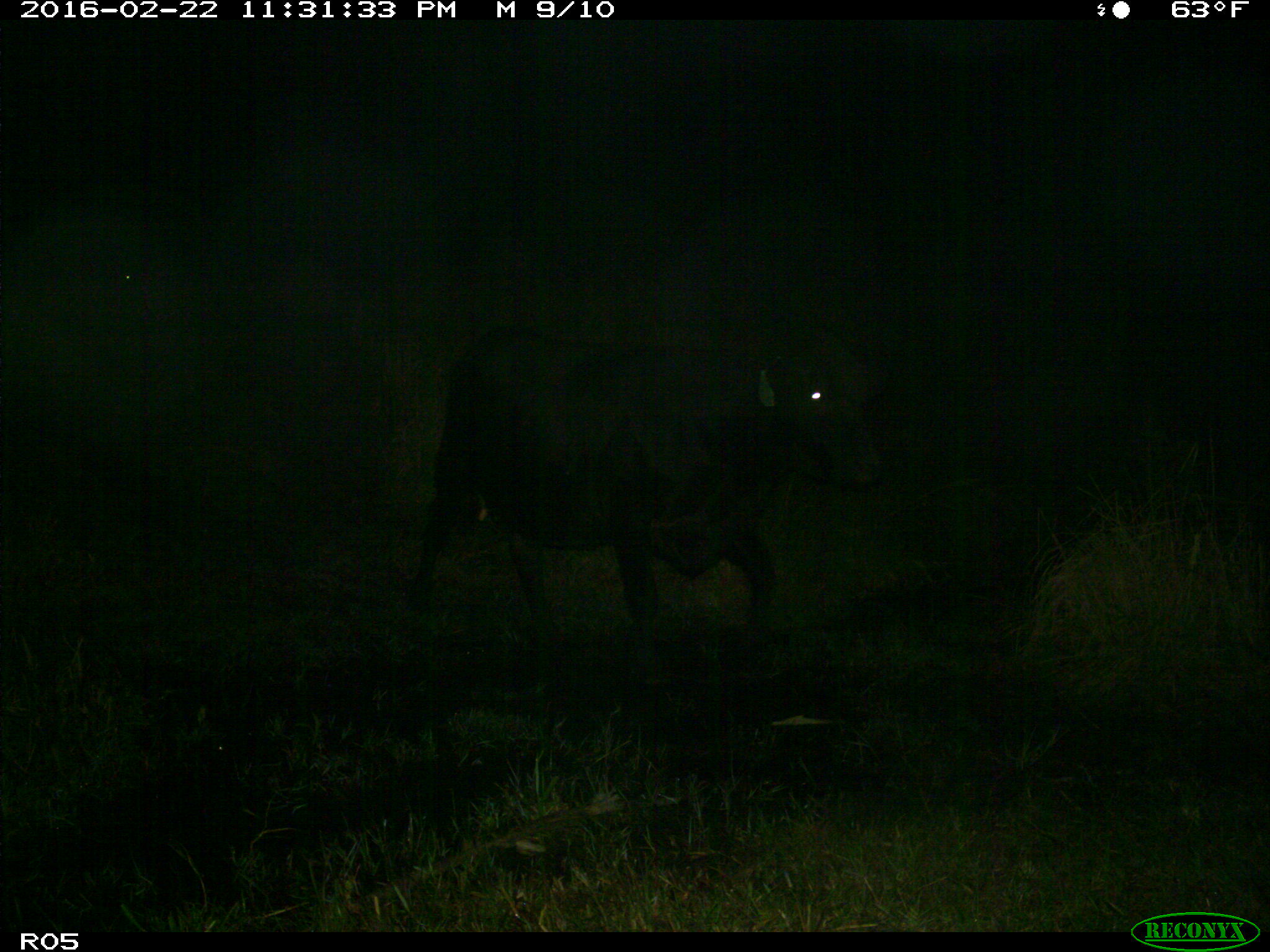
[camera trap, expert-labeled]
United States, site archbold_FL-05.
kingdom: Animalia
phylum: Chordata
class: Mammalia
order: Artiodactyla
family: Bovidae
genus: Bos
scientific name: Bos taurus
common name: domestic cow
Bos taurus (domestic cow).